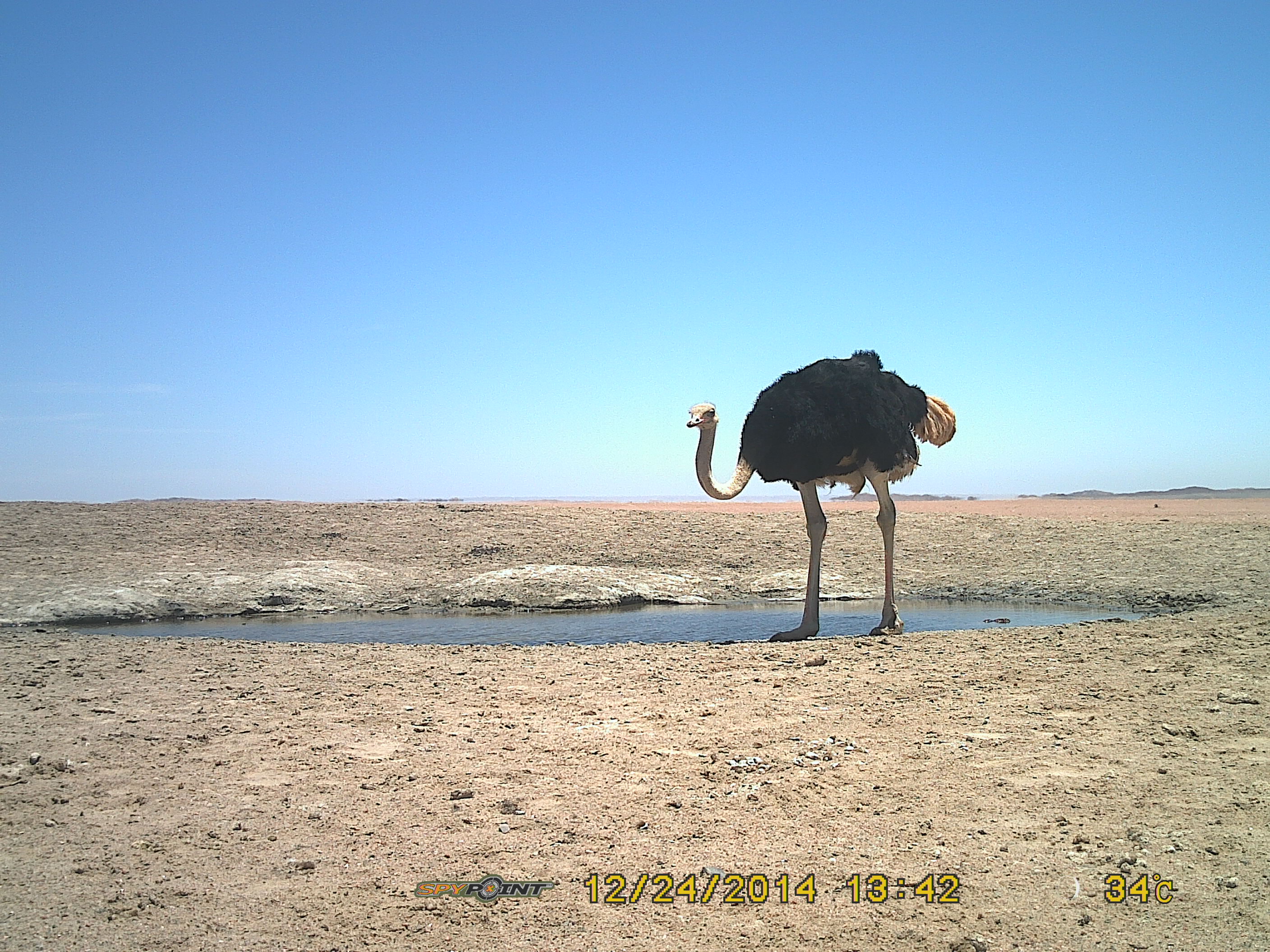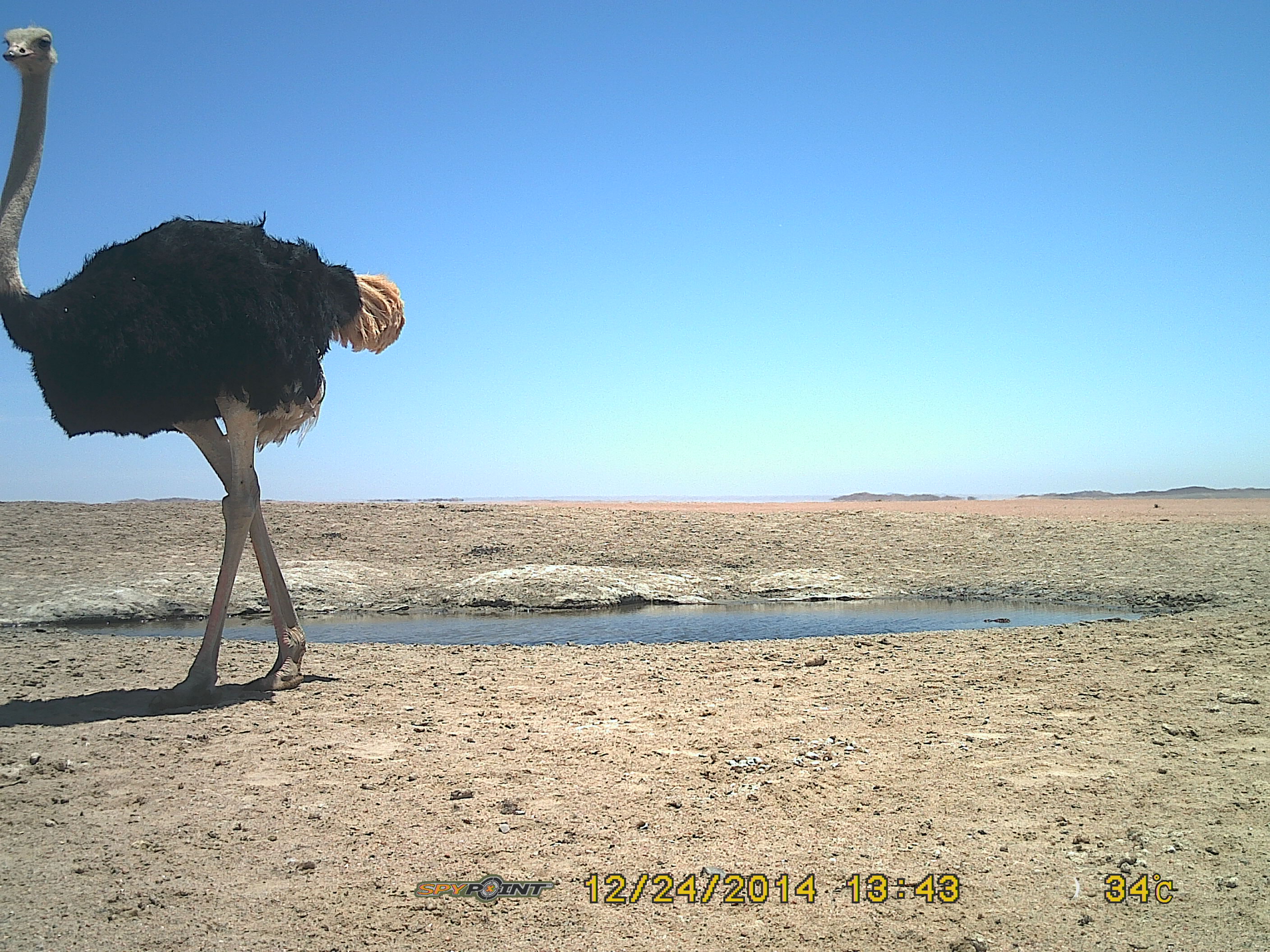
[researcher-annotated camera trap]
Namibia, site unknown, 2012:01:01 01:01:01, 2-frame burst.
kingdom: Animalia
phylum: Chordata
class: Aves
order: Struthioniformes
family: Struthionidae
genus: Struthio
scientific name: Struthio camelus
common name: common ostrich